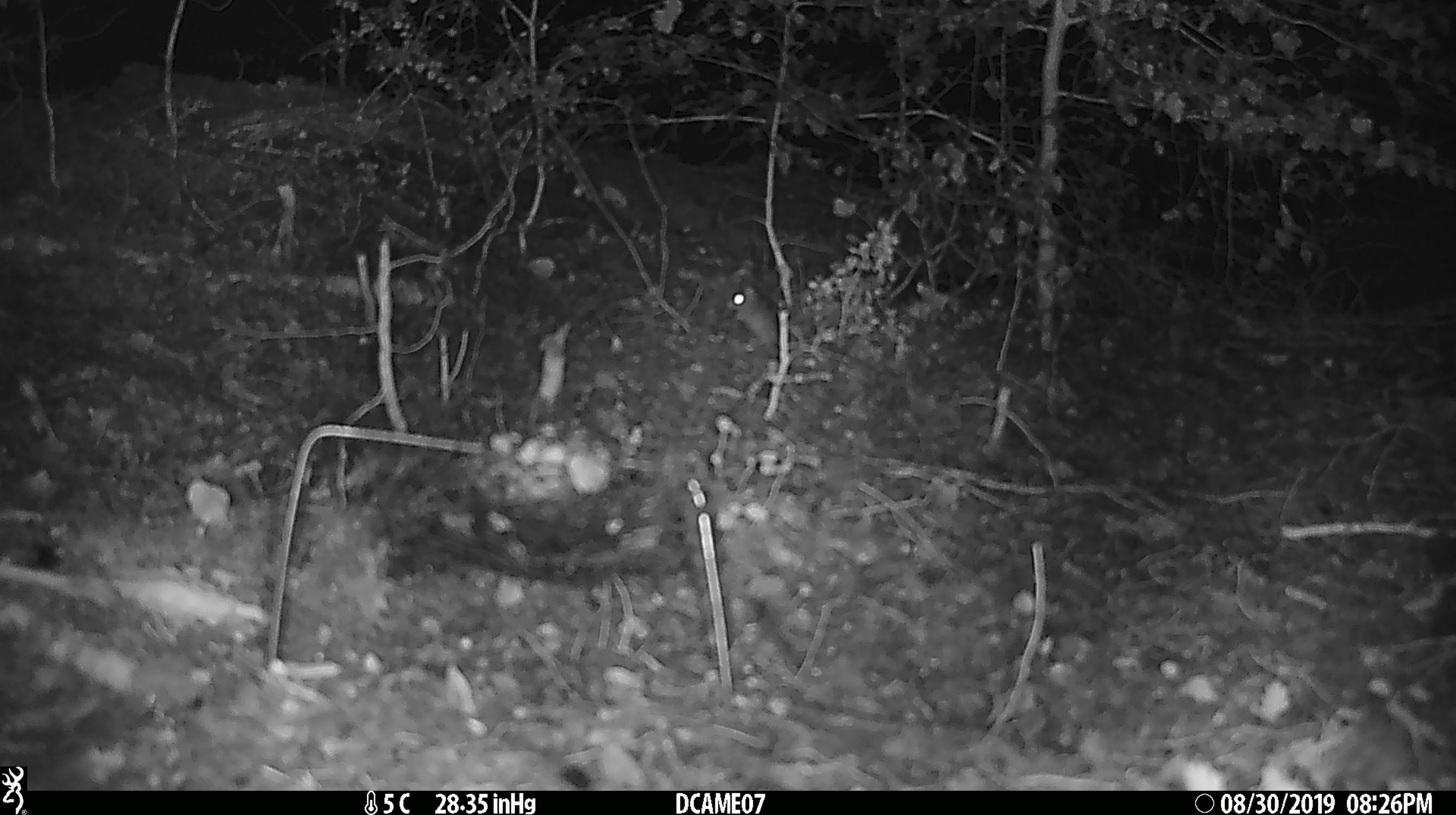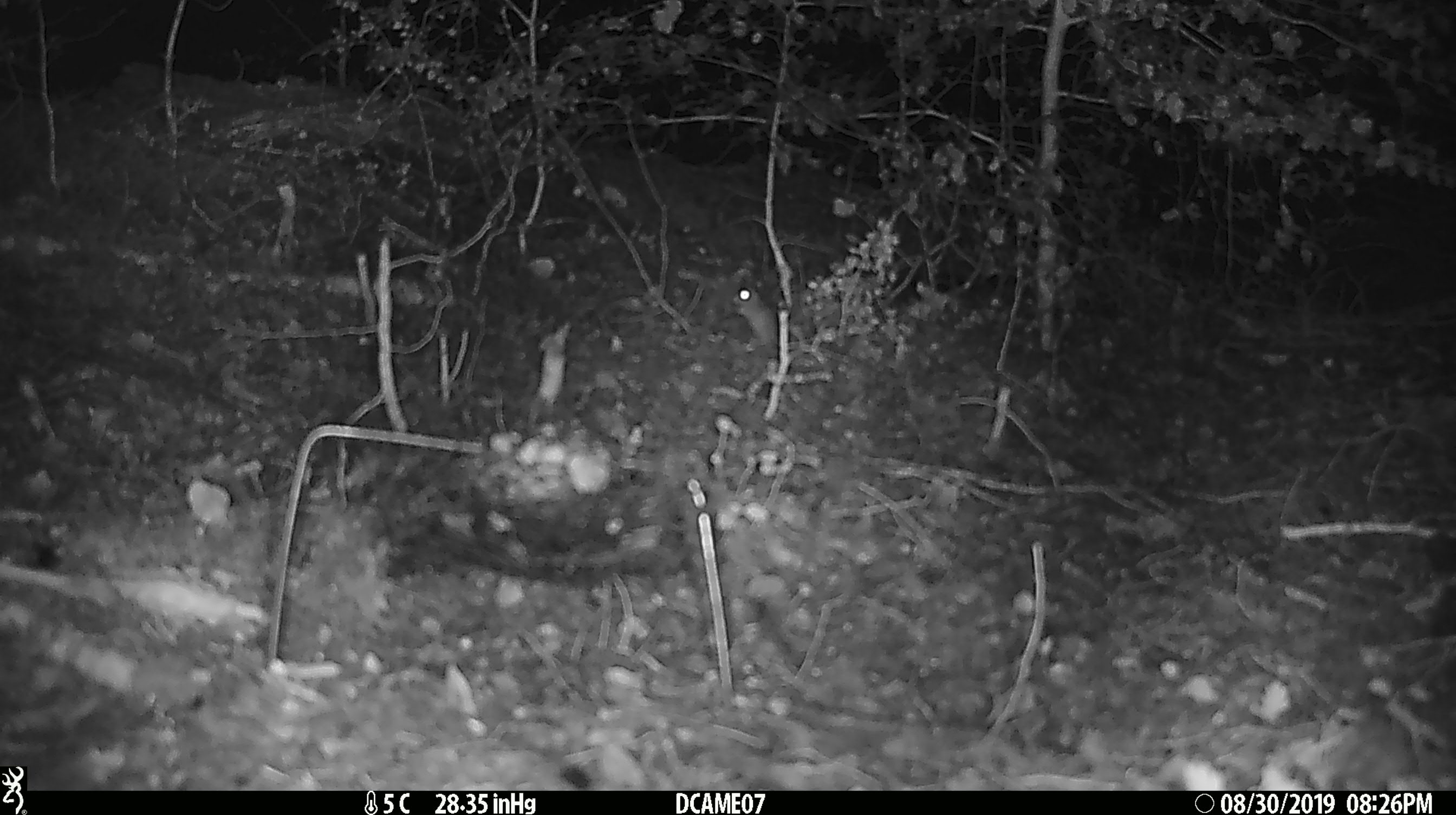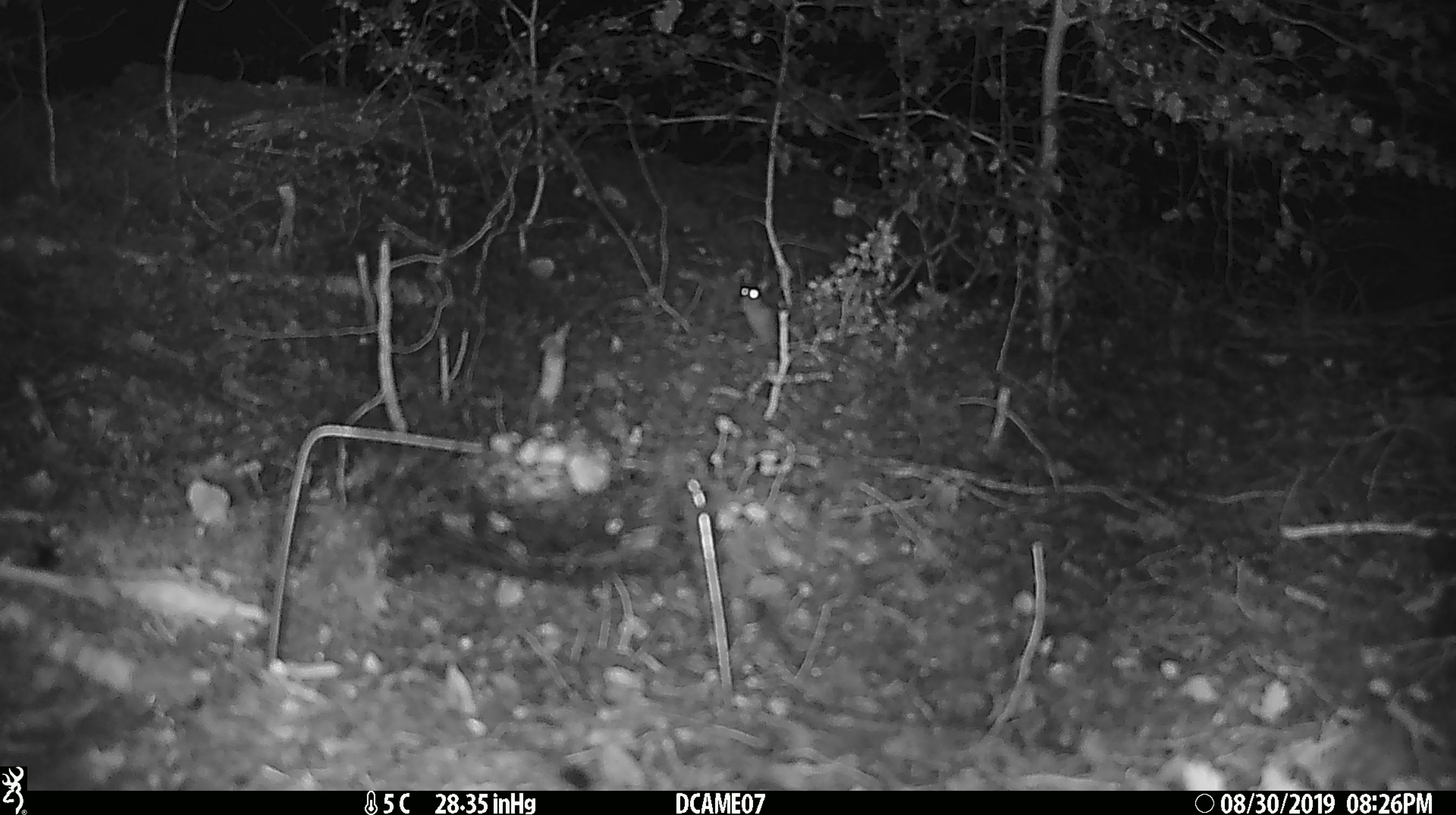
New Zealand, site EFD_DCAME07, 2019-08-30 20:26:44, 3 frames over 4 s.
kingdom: Animalia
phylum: Chordata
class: Mammalia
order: Rodentia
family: Muridae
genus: Mus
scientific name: Mus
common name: mouse